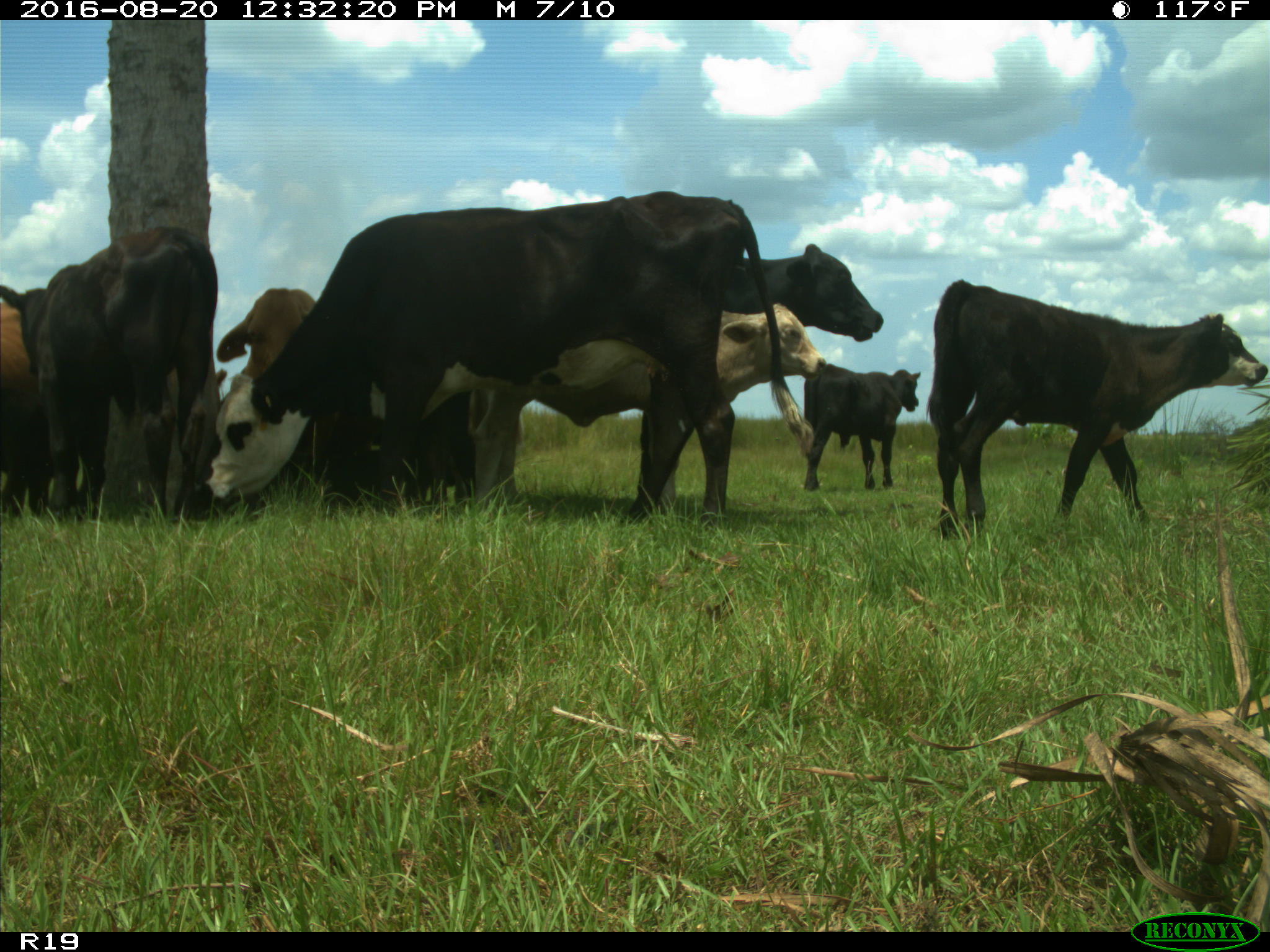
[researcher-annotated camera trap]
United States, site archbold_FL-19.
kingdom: Animalia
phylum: Chordata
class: Mammalia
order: Artiodactyla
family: Bovidae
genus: Bos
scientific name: Bos taurus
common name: domestic cow